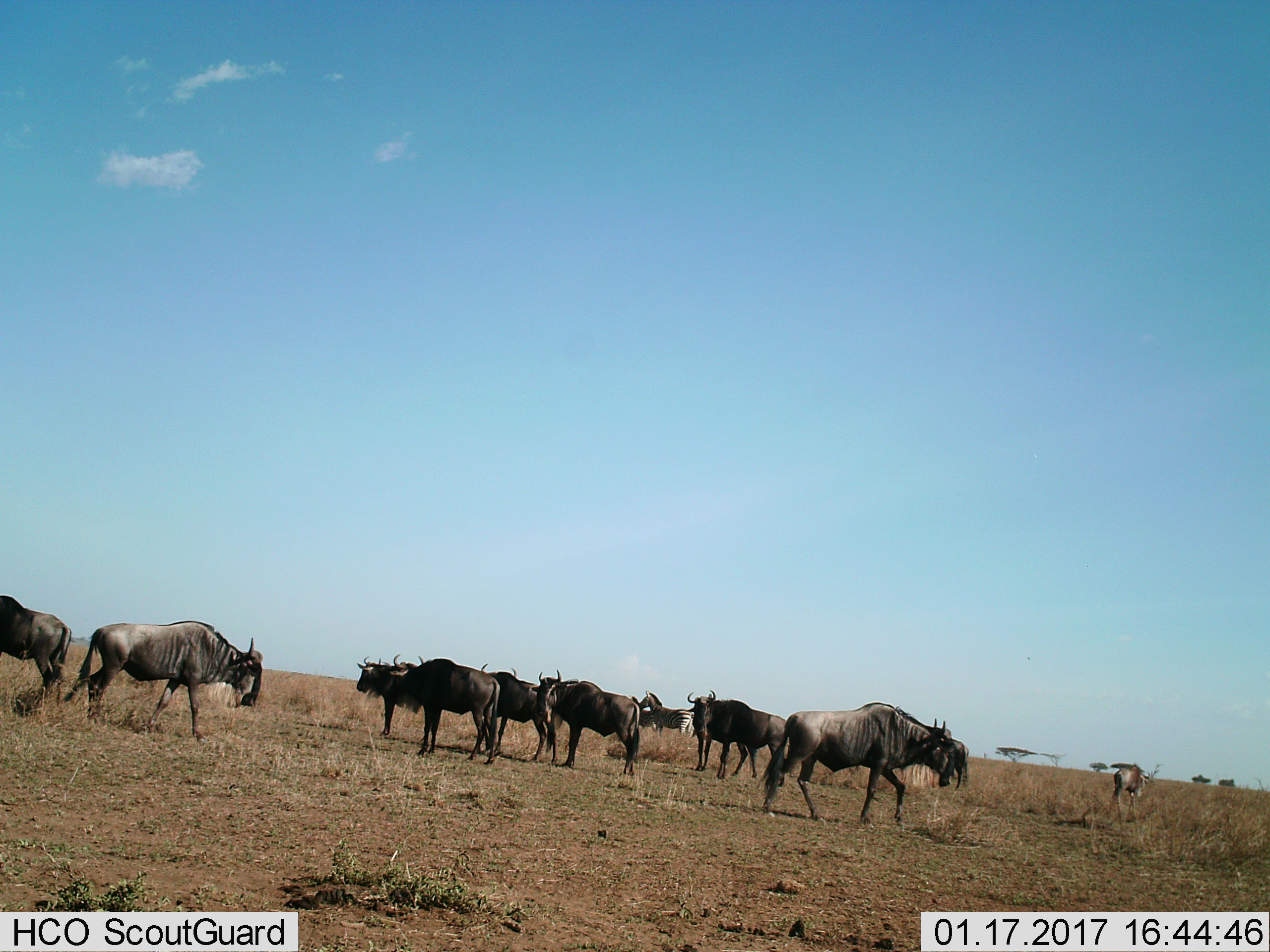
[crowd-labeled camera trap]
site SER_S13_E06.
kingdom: Animalia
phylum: Chordata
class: Mammalia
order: Artiodactyla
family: Bovidae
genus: Connochaetes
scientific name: Connochaetes taurinus taurinus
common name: blue wildebeest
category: wildebeestblue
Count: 10.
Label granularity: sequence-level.